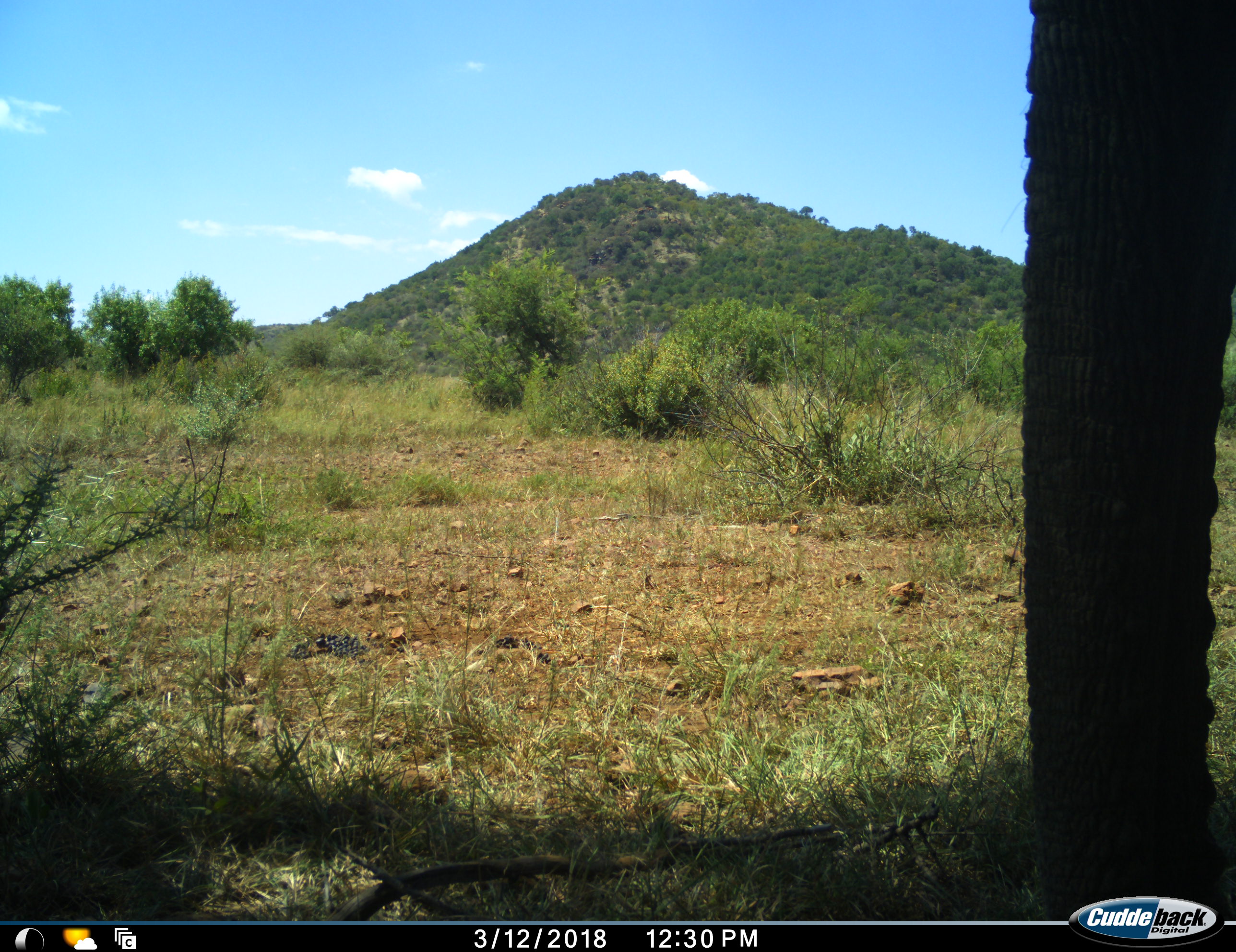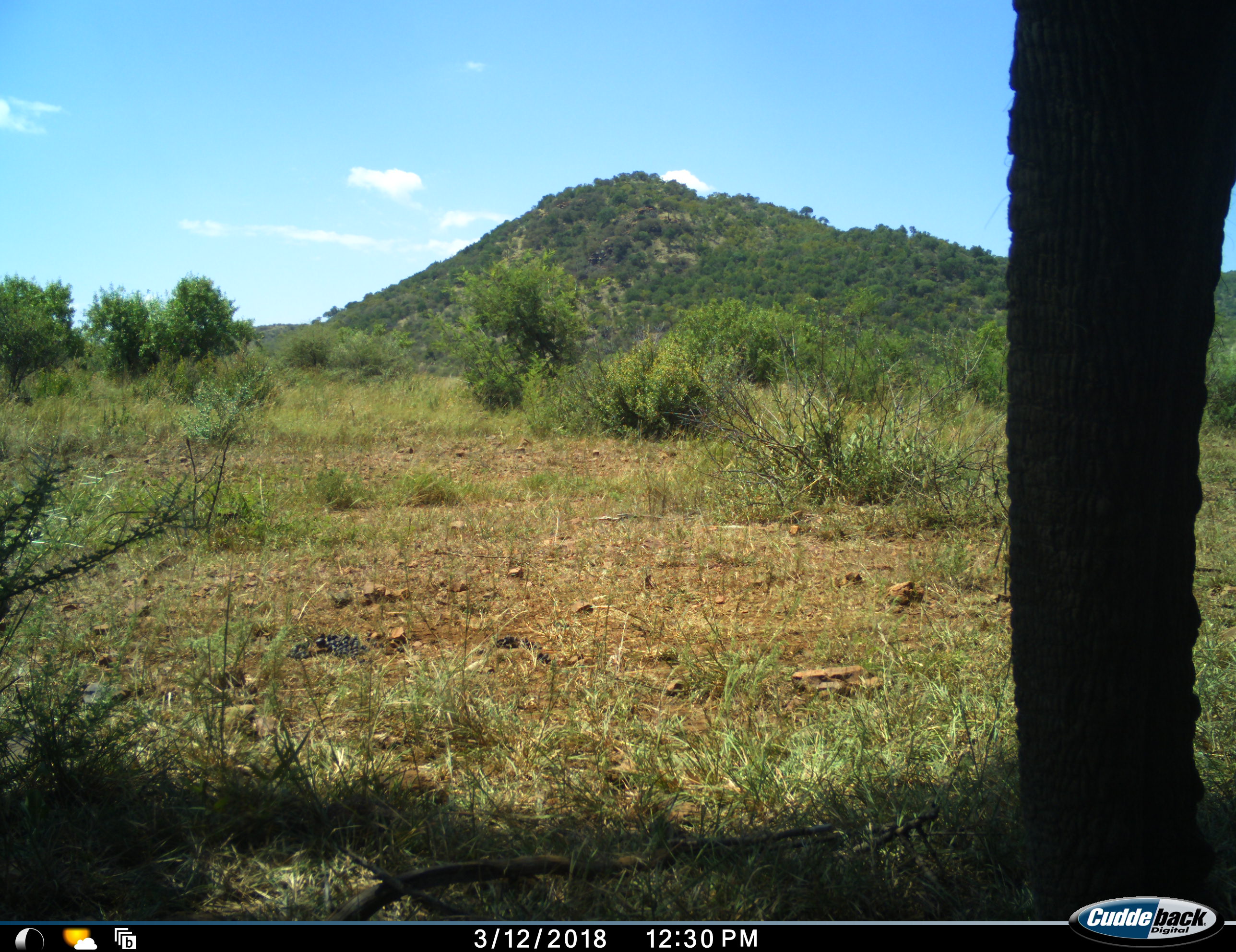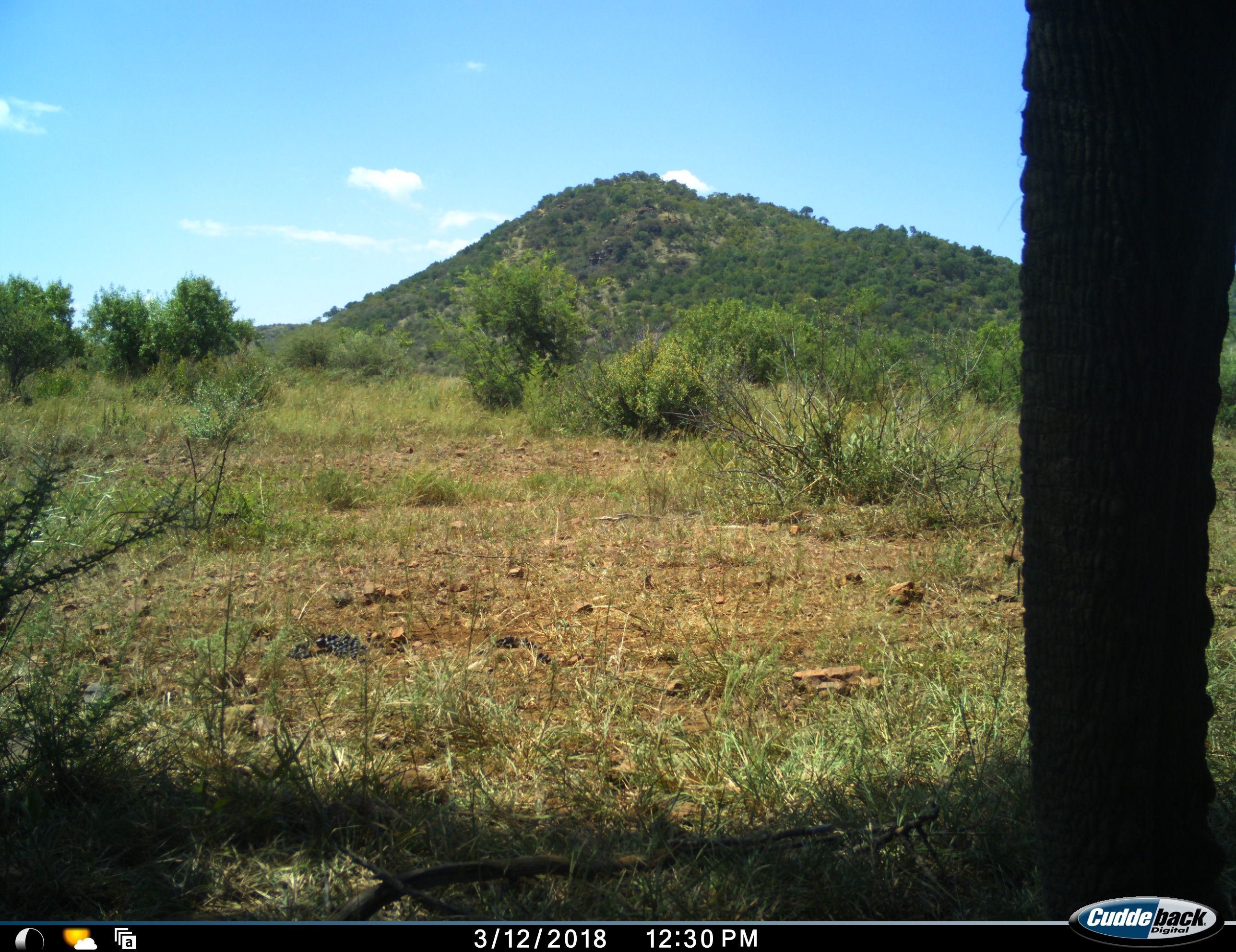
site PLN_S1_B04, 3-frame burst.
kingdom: Animalia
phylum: Chordata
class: Mammalia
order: Proboscidea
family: Elephantidae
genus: Loxodonta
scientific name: Loxodonta africana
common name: african bush elephant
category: elephant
Elephant (african bush elephant) (Loxodonta africana), count 1. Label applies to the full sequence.